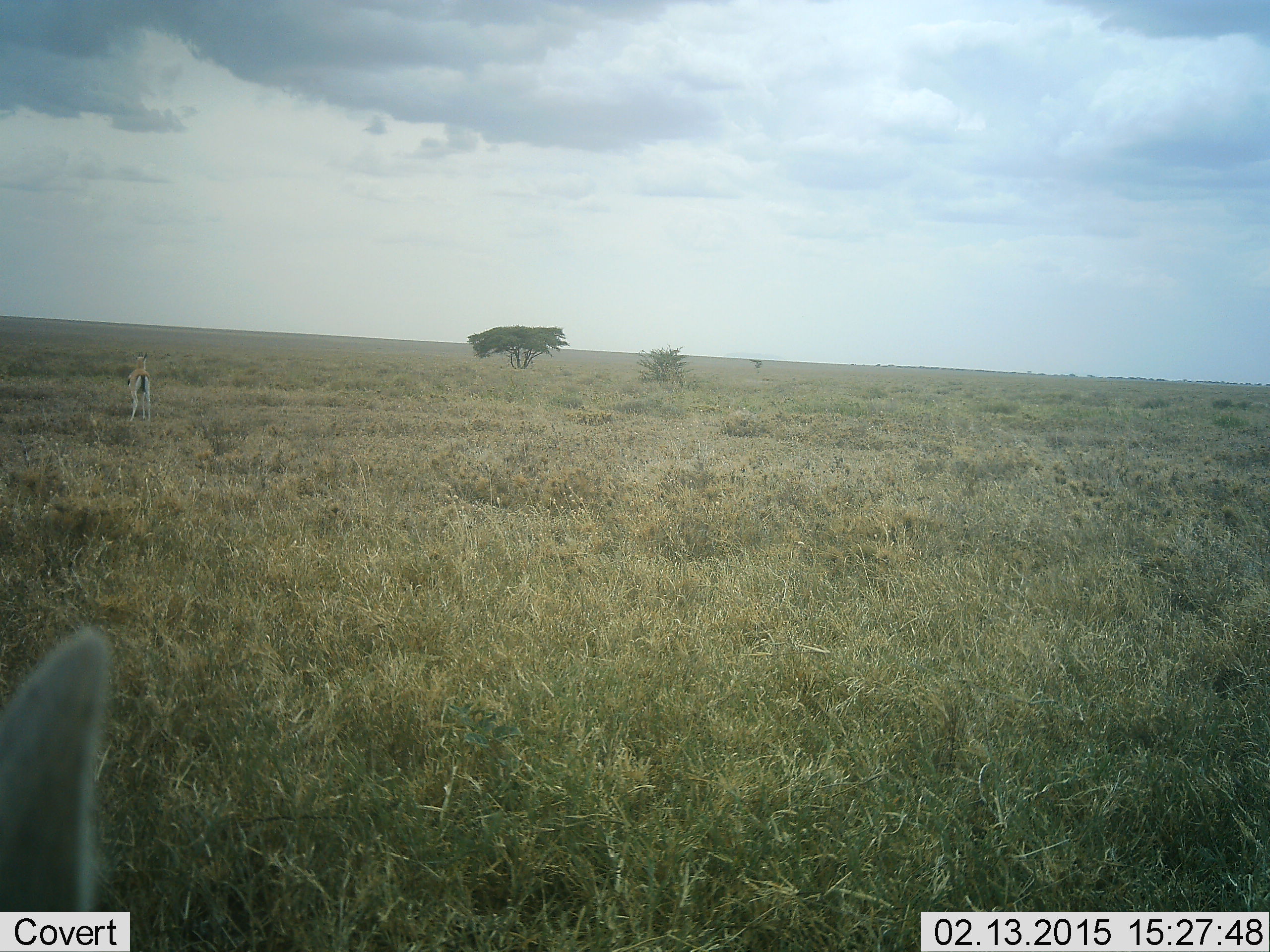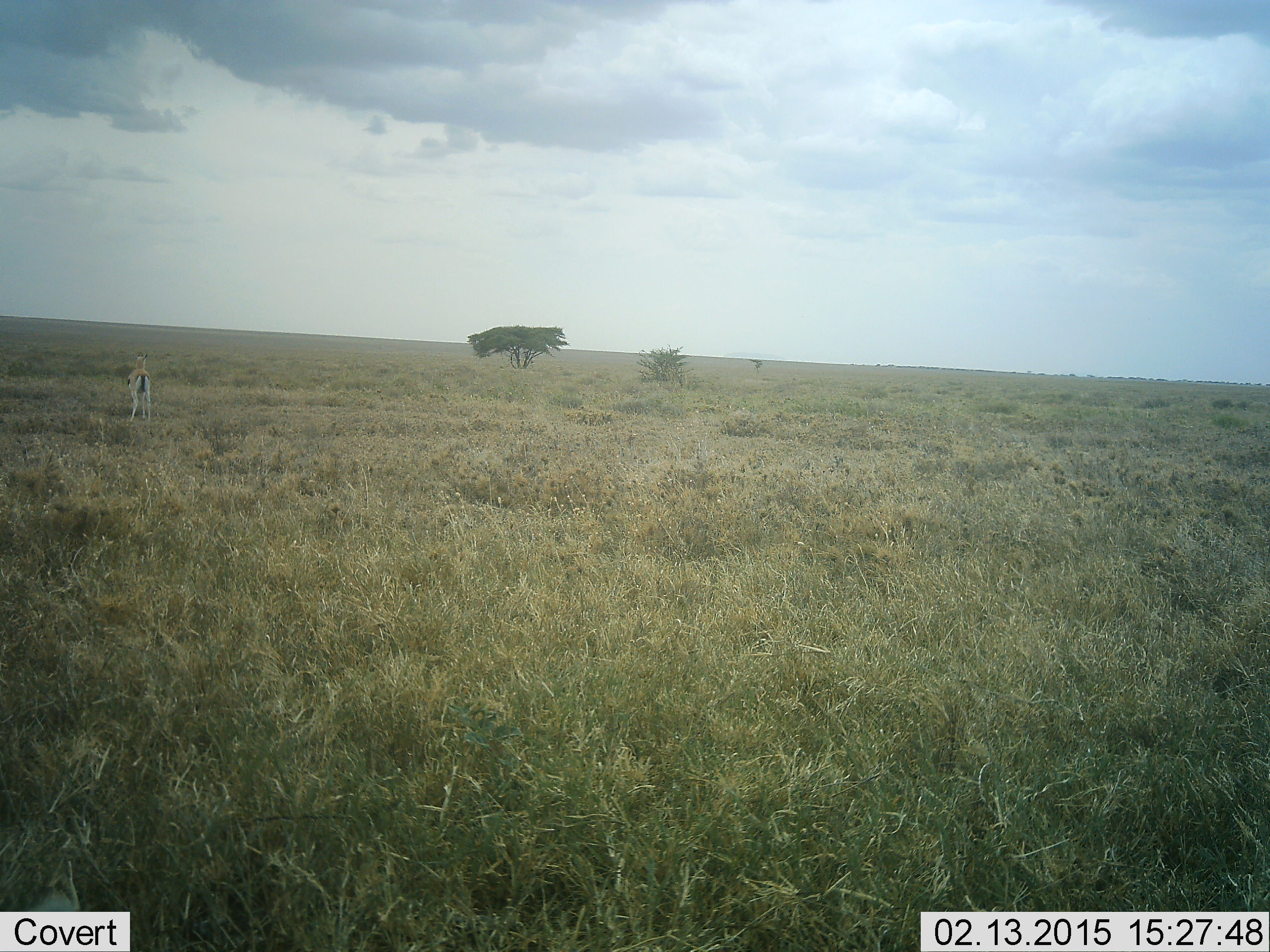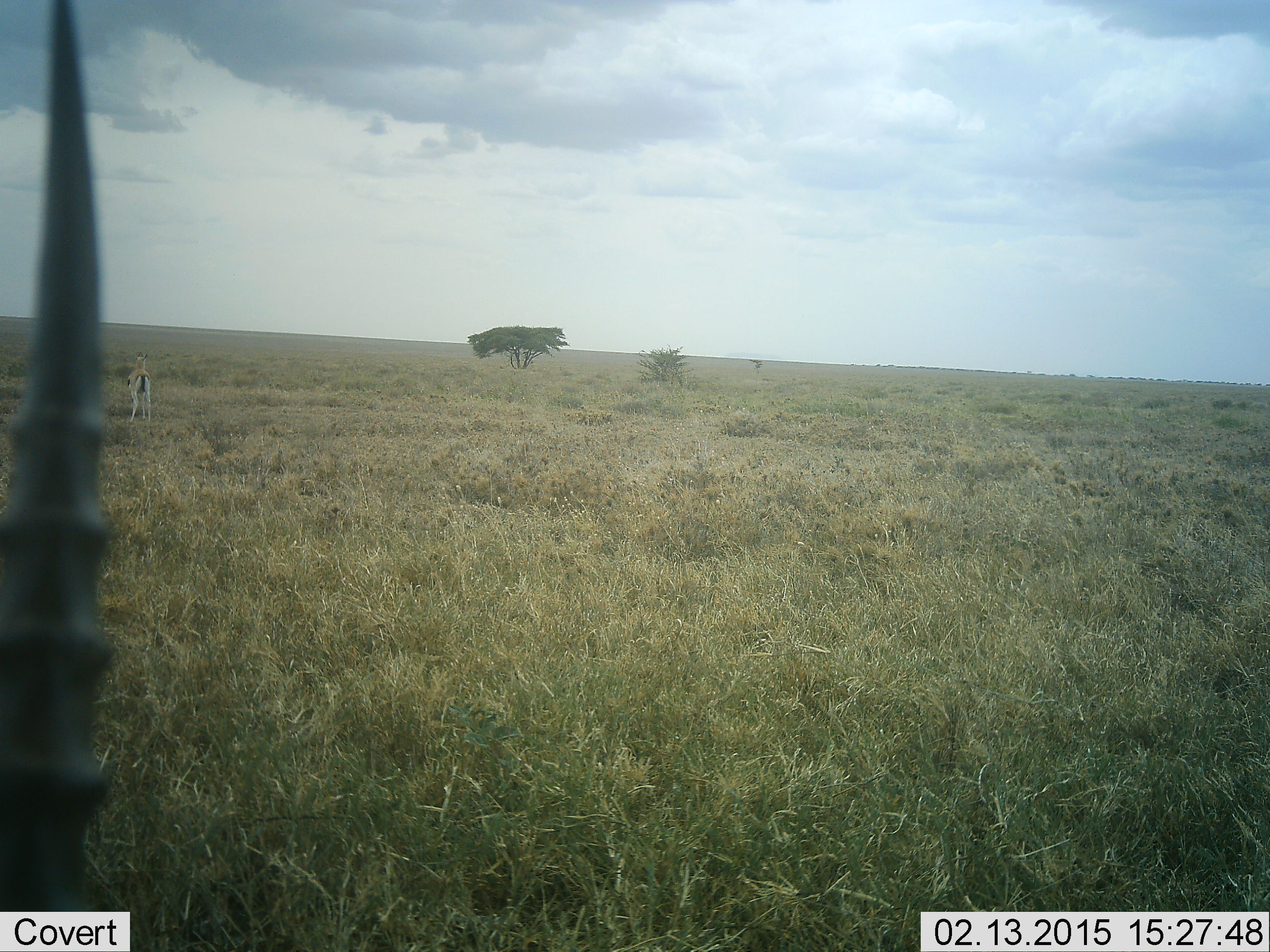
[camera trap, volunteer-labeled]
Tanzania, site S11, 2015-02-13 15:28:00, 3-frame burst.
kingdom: Animalia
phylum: Chordata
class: Mammalia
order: Artiodactyla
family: Bovidae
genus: Eudorcas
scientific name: Eudorcas thomsonii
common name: thomson's gazelle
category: gazellethomsons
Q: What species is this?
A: Gazellethomsons (thomson's gazelle) (Eudorcas thomsonii).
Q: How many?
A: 2.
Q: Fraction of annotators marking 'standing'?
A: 80%.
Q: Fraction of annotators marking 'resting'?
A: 0%.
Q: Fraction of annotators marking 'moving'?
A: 20%.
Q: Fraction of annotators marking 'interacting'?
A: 0%.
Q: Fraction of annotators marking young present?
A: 0%.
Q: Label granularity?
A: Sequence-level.